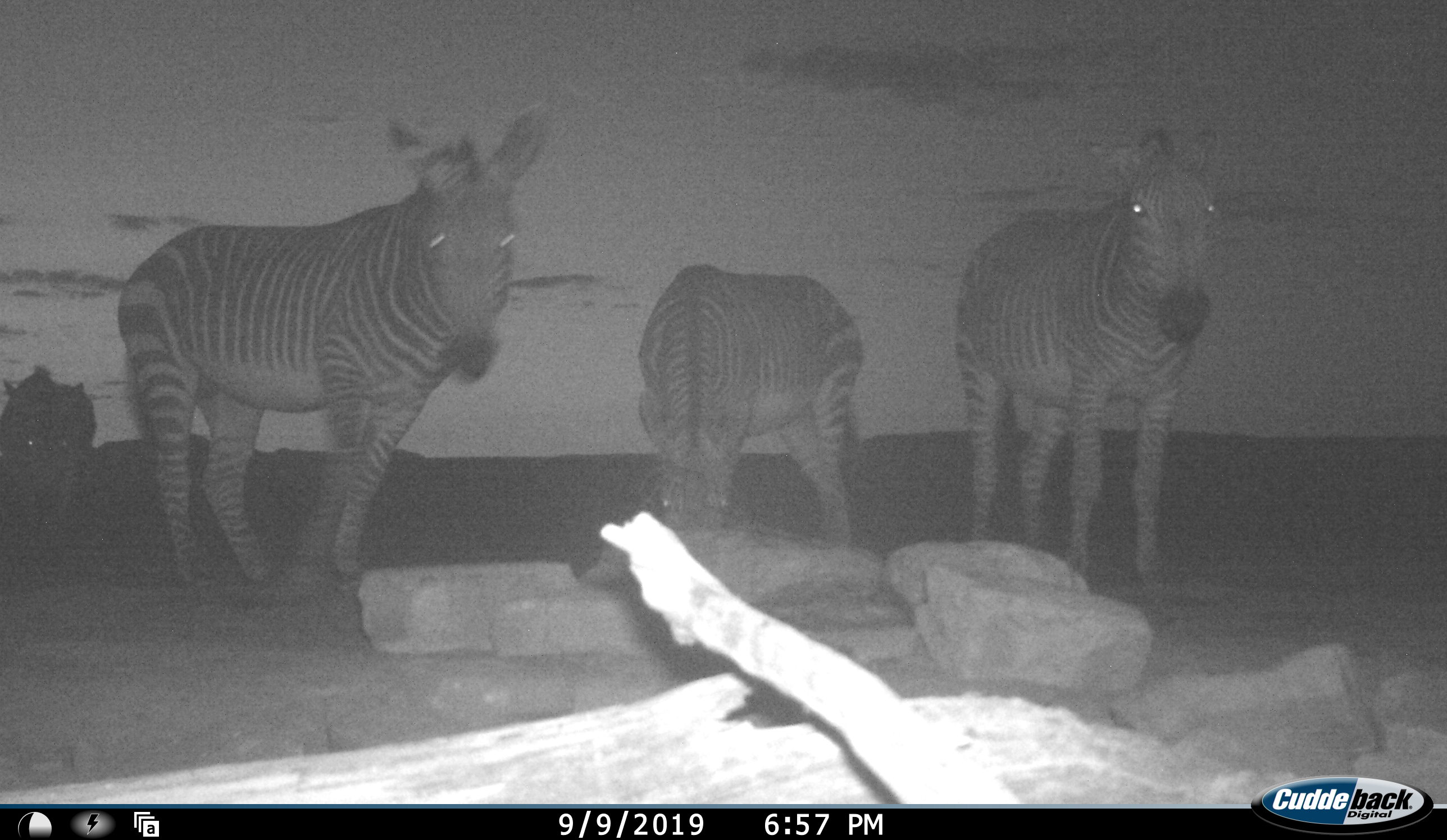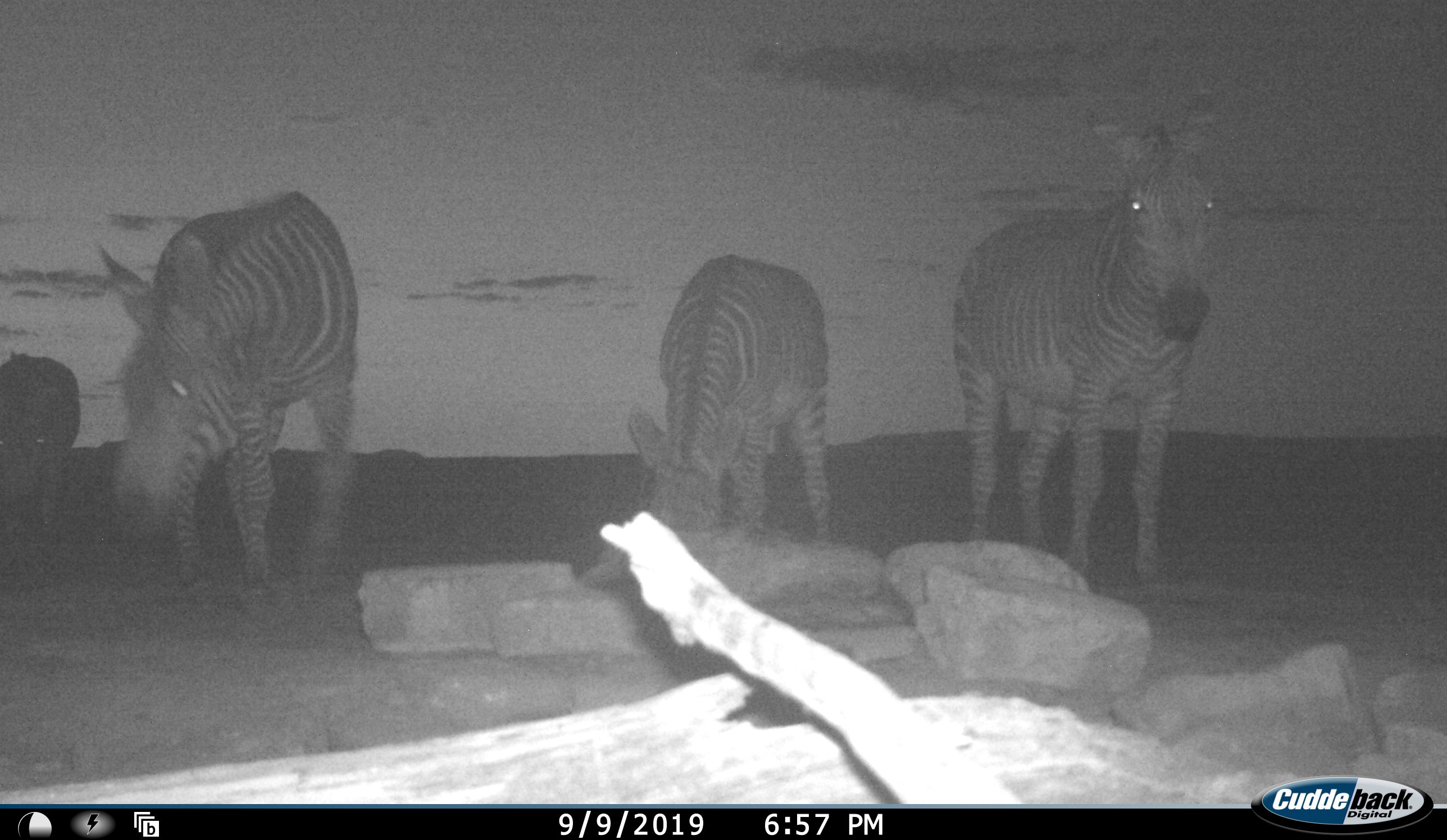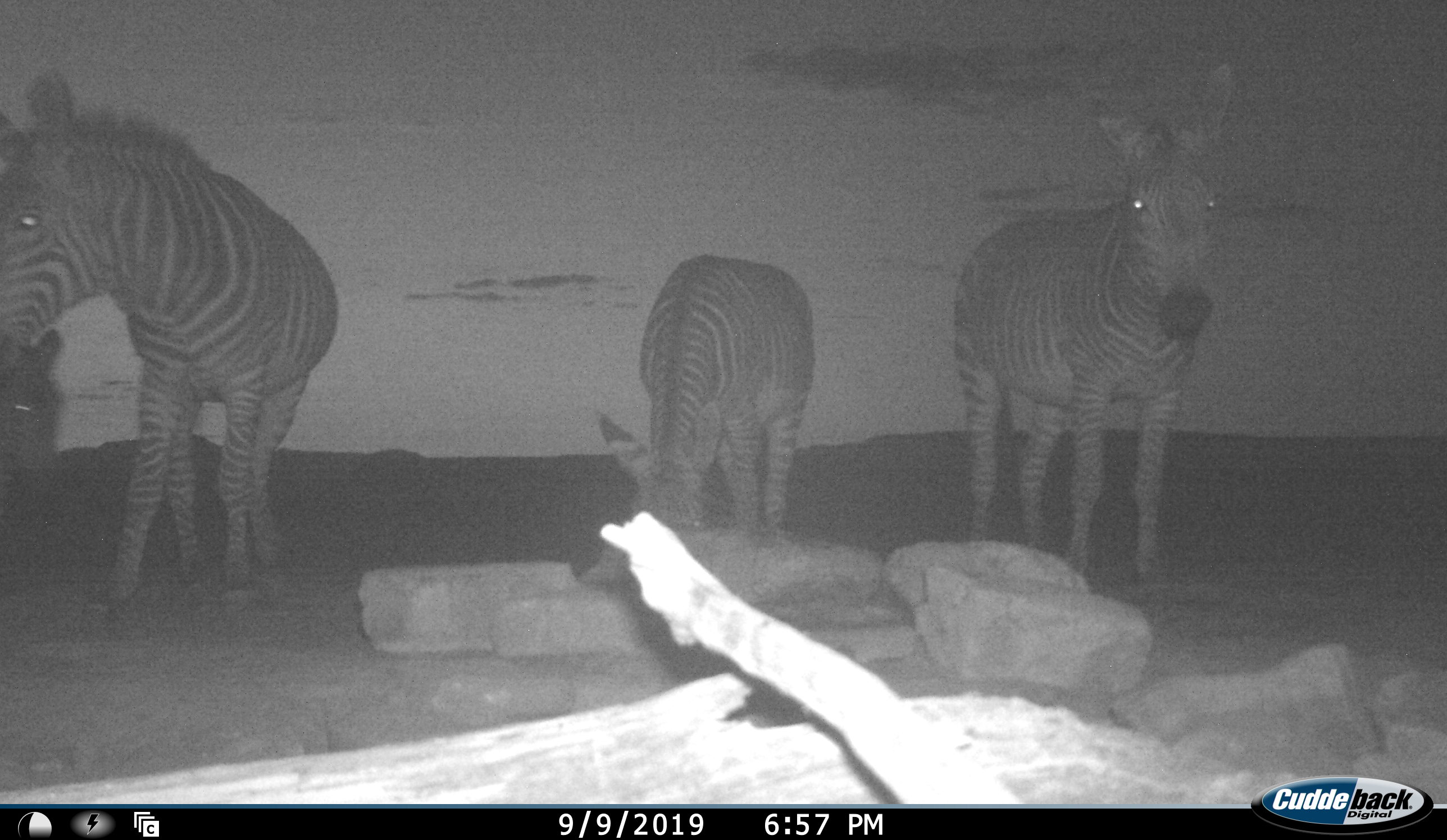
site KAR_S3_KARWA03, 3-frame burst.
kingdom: Animalia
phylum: Chordata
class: Mammalia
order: Perissodactyla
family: Equidae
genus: Equus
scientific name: Equus zebra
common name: mountain zebra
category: zebramountain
Zebramountain (mountain zebra) (Equus zebra), count 4. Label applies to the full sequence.